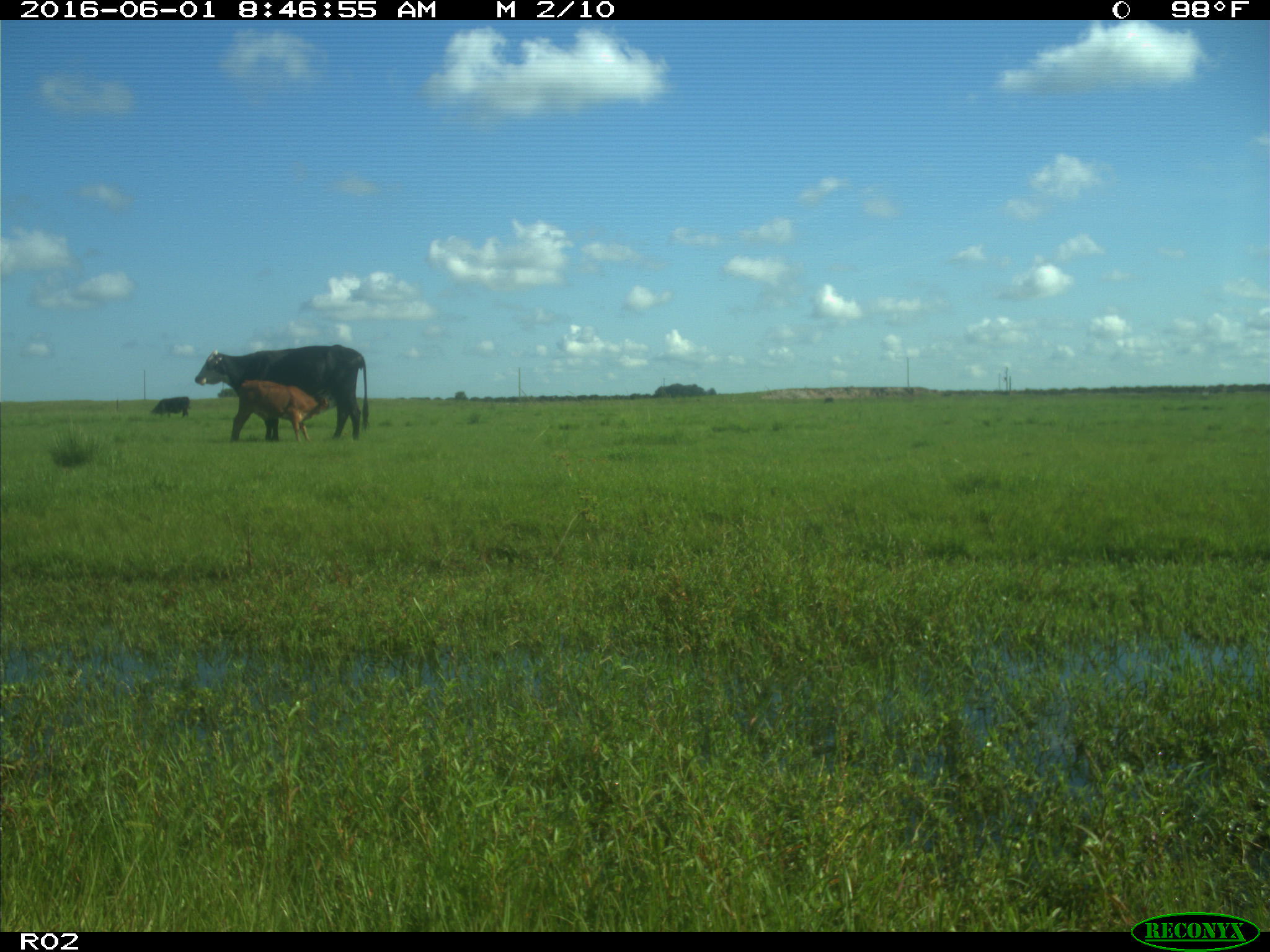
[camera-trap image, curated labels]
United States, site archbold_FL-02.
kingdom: Animalia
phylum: Chordata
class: Mammalia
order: Artiodactyla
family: Bovidae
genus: Bos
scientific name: Bos taurus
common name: domestic cow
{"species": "Bos taurus (domestic cow)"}